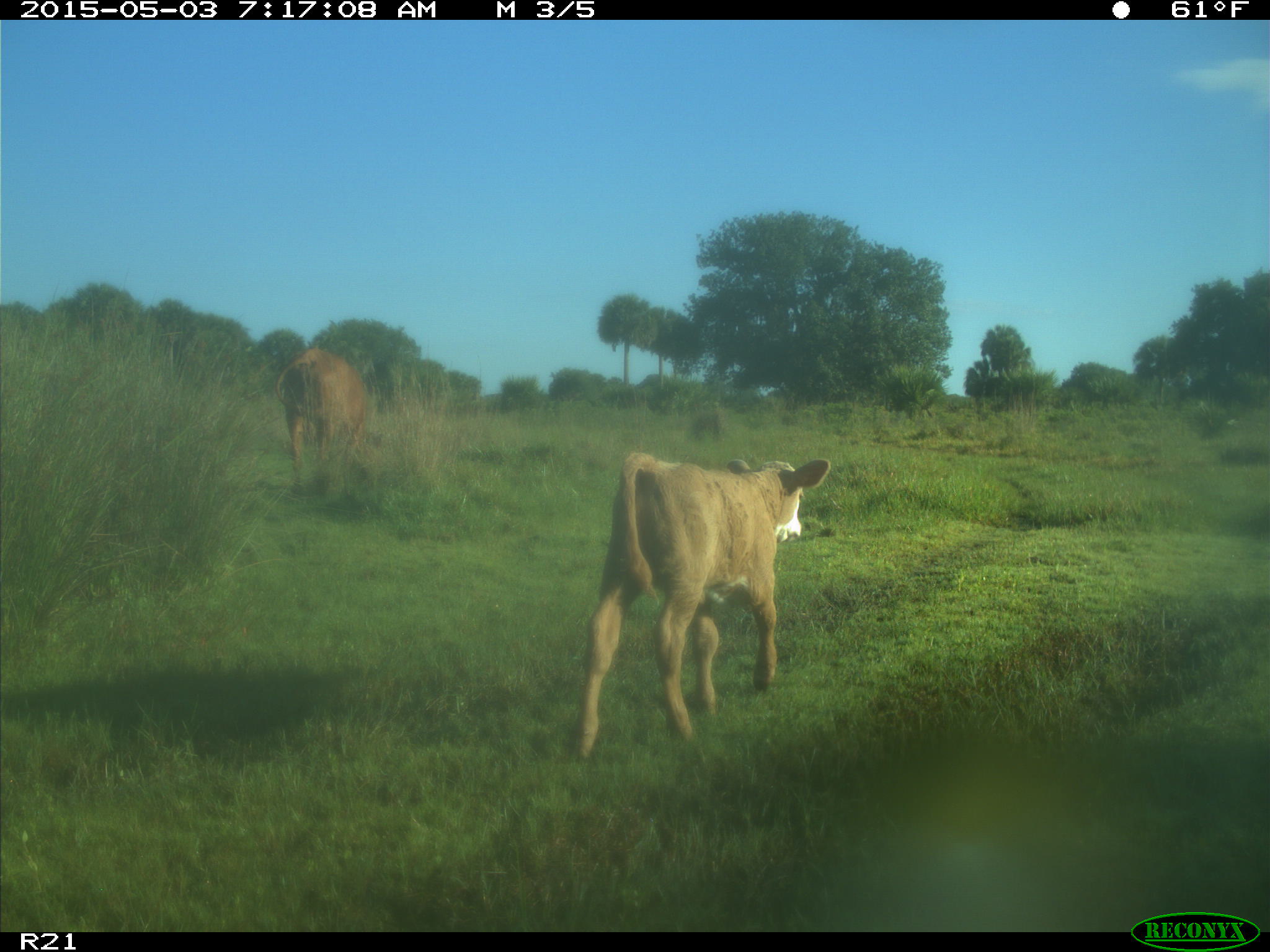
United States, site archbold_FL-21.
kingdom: Animalia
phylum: Chordata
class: Mammalia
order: Artiodactyla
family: Bovidae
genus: Bos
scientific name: Bos taurus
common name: domestic cow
Bos taurus (domestic cow).